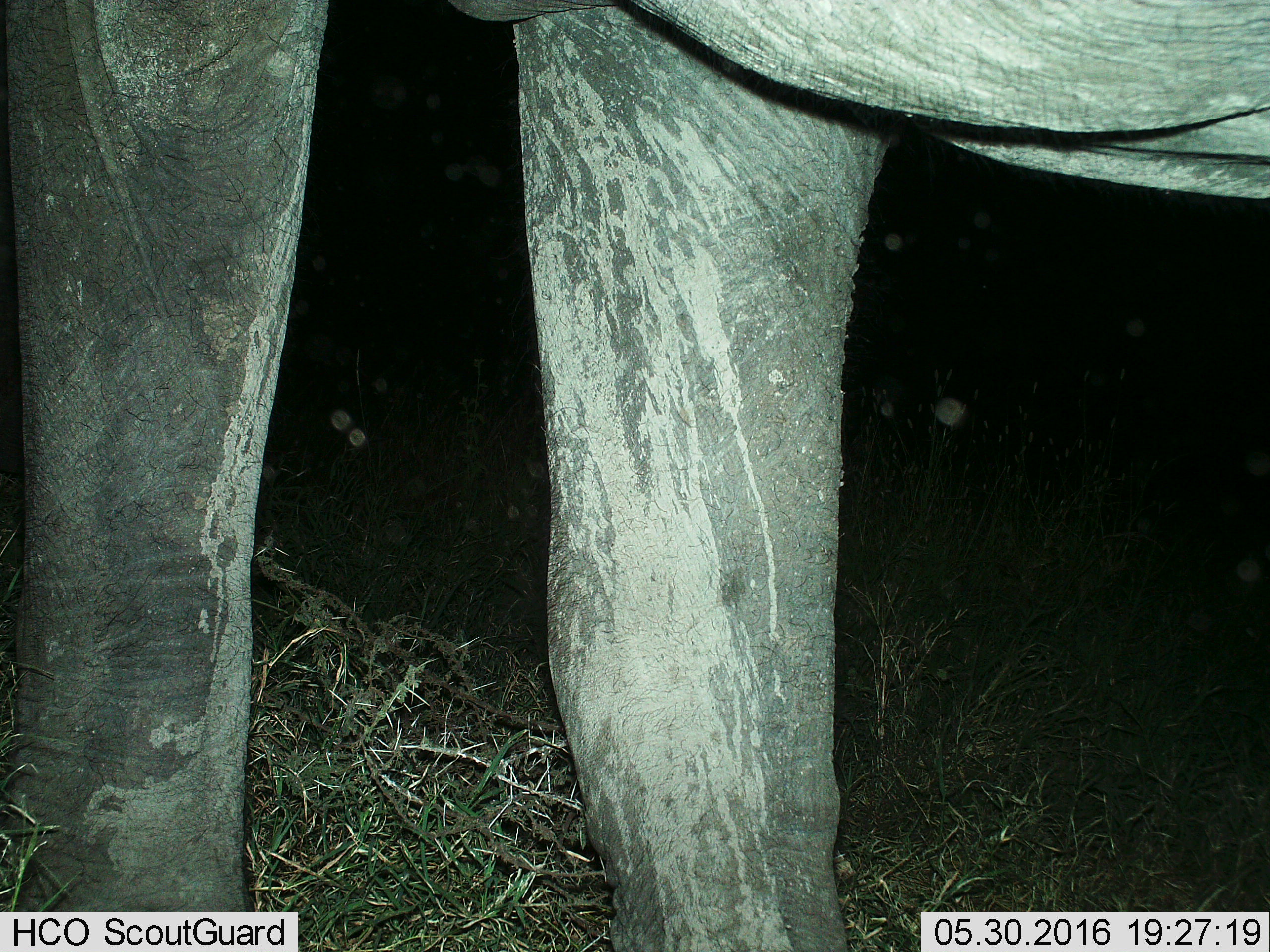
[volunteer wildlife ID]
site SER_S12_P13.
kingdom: Animalia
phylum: Chordata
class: Mammalia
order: Proboscidea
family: Elephantidae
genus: Loxodonta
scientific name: Loxodonta africana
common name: african bush elephant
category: elephant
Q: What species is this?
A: Elephant (african bush elephant) (Loxodonta africana).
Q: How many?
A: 1.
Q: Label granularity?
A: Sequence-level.